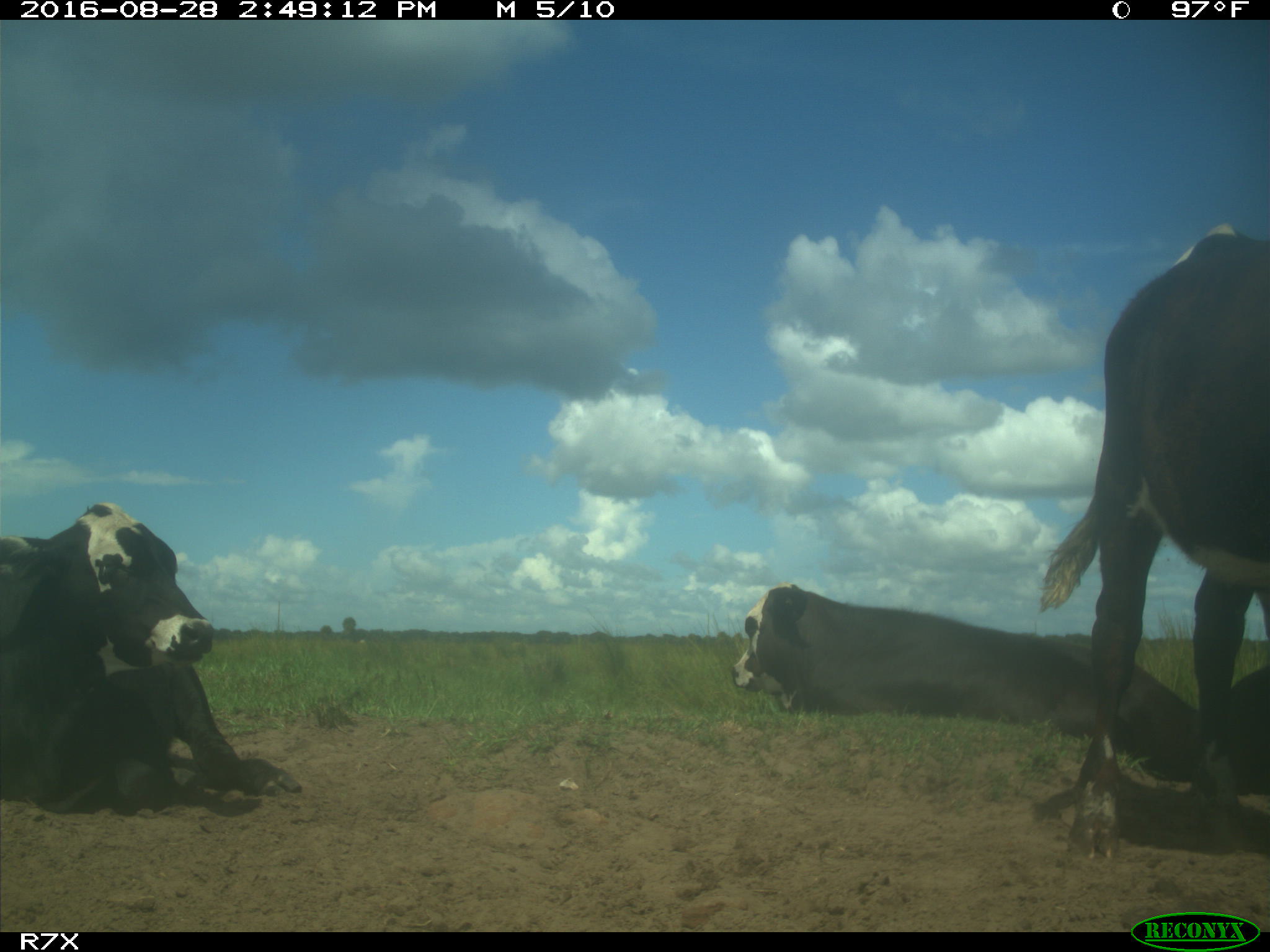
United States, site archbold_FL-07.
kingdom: Animalia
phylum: Chordata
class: Mammalia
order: Artiodactyla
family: Bovidae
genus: Bos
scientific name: Bos taurus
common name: domestic cow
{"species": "Bos taurus (domestic cow)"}